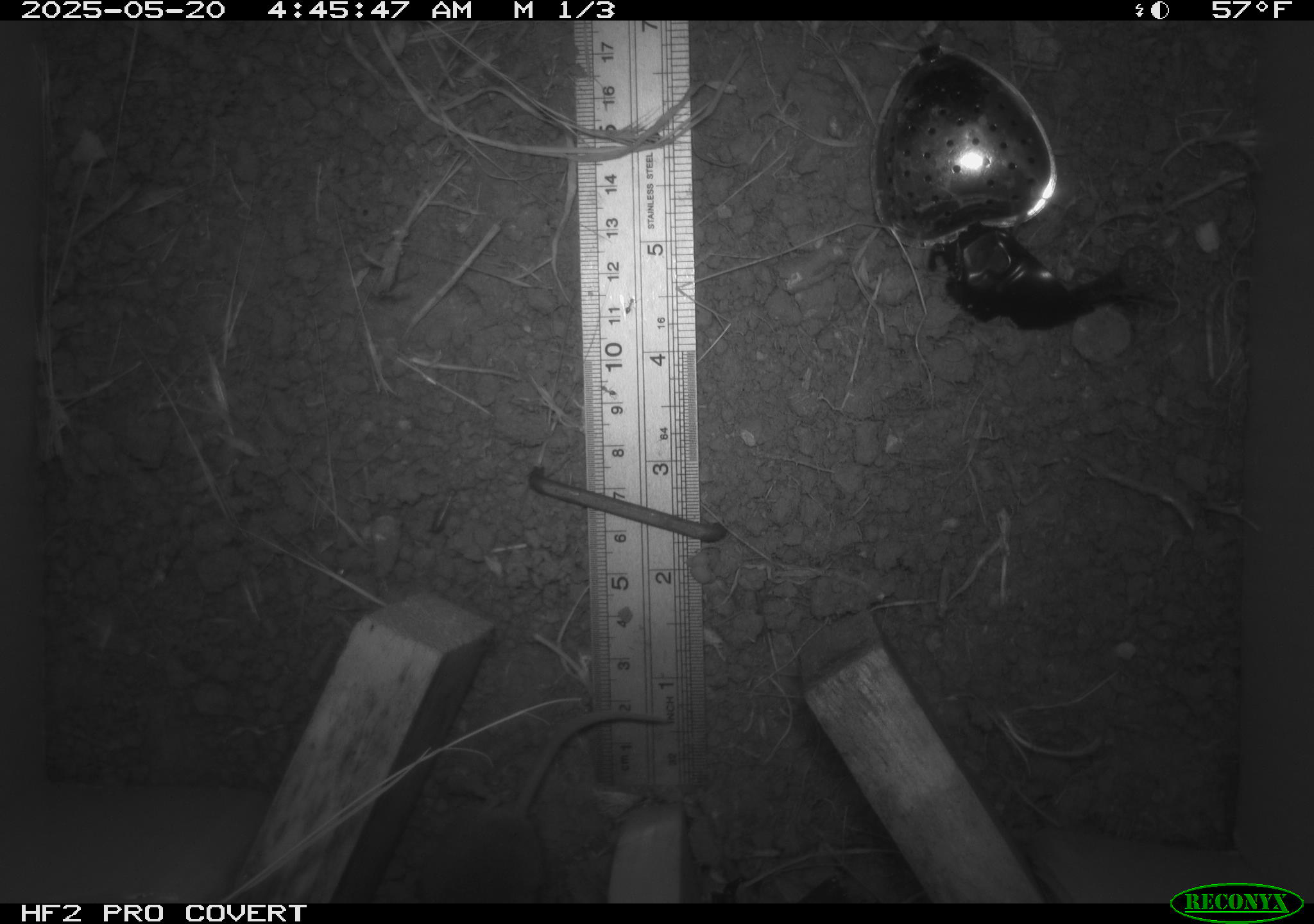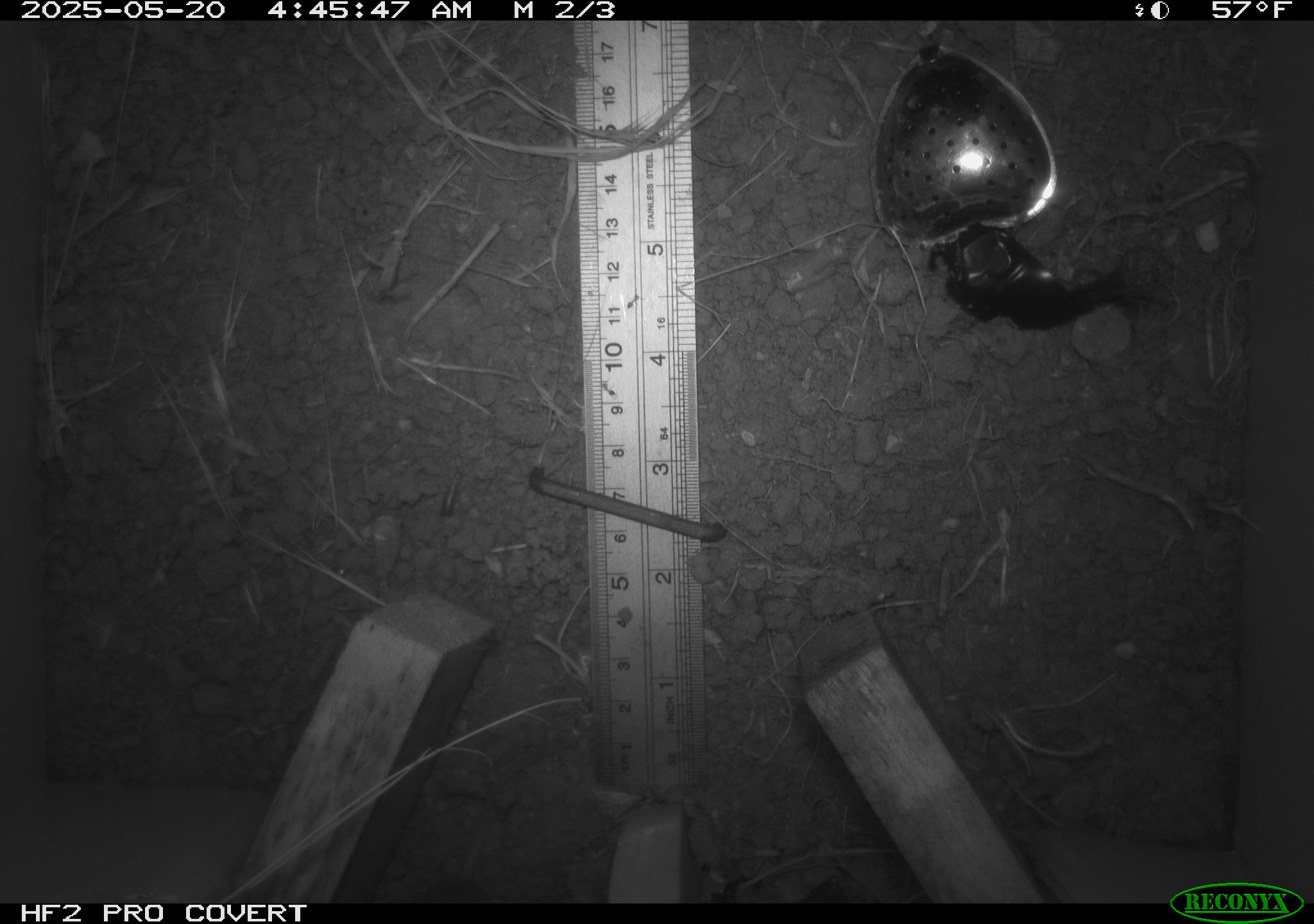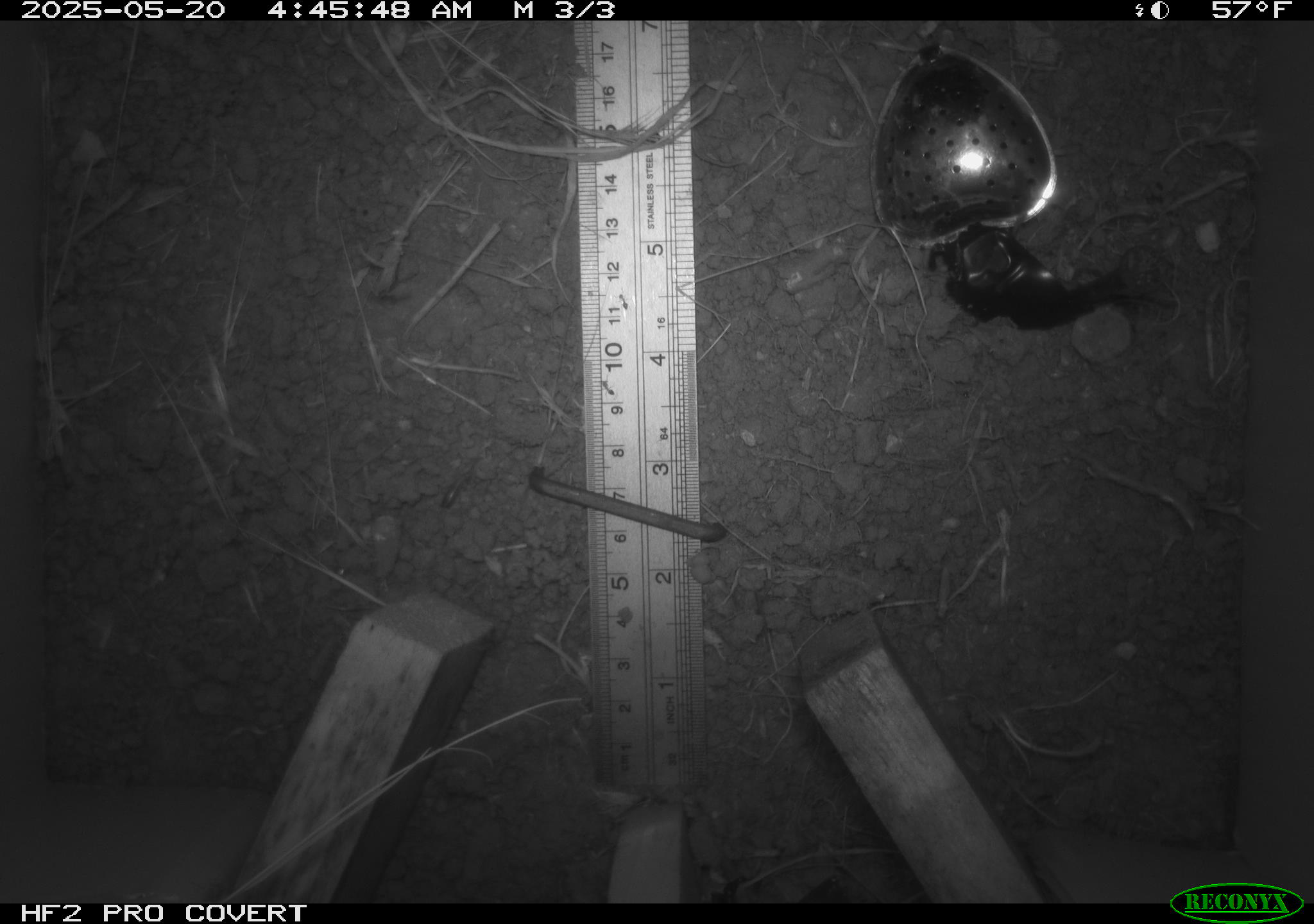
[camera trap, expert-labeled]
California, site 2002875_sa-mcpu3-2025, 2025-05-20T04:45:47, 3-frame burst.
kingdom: Animalia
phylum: Chordata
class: Mammalia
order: Rodentia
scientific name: Rodentia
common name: mouse species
Mouse species (Rodentia).